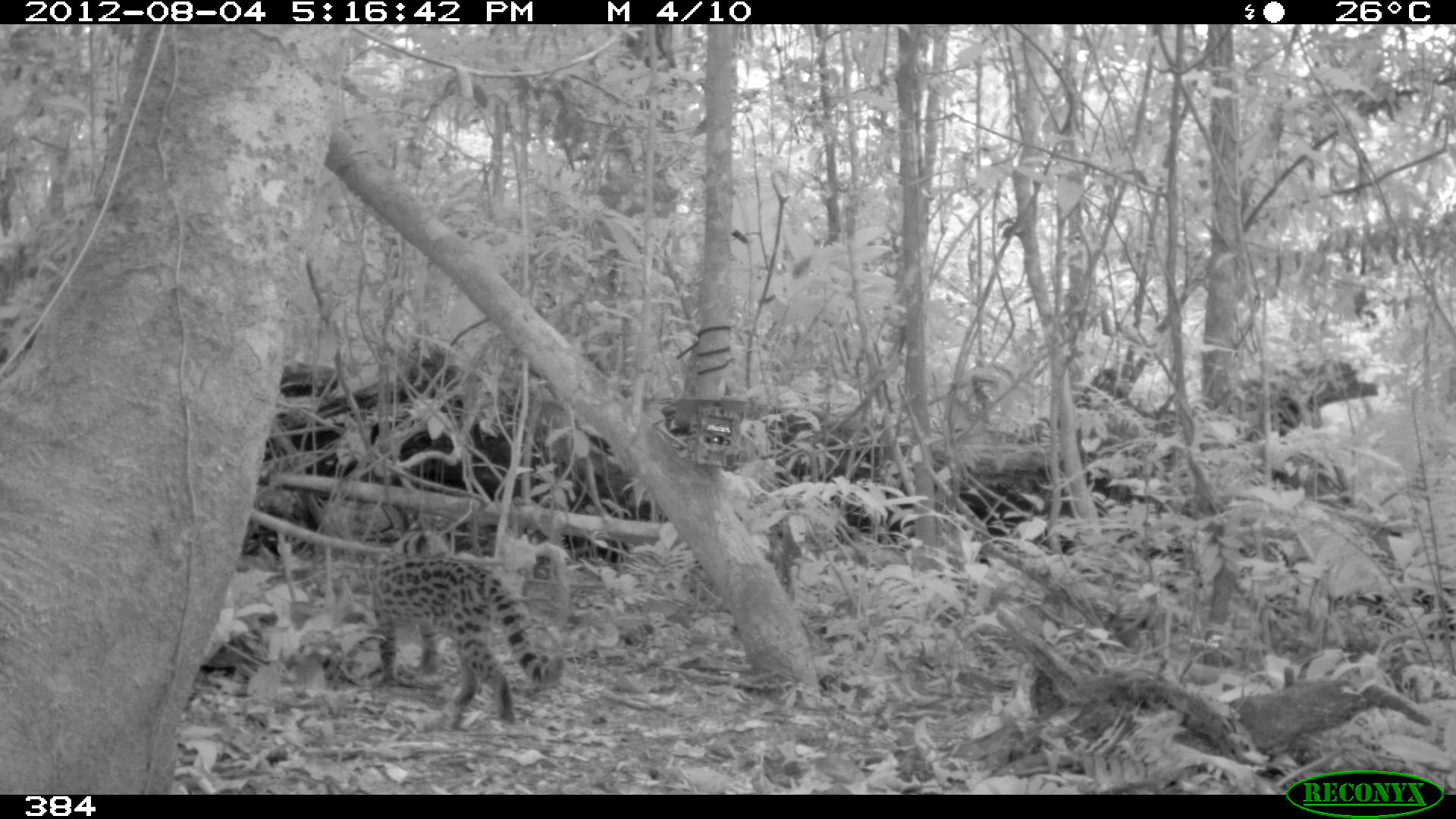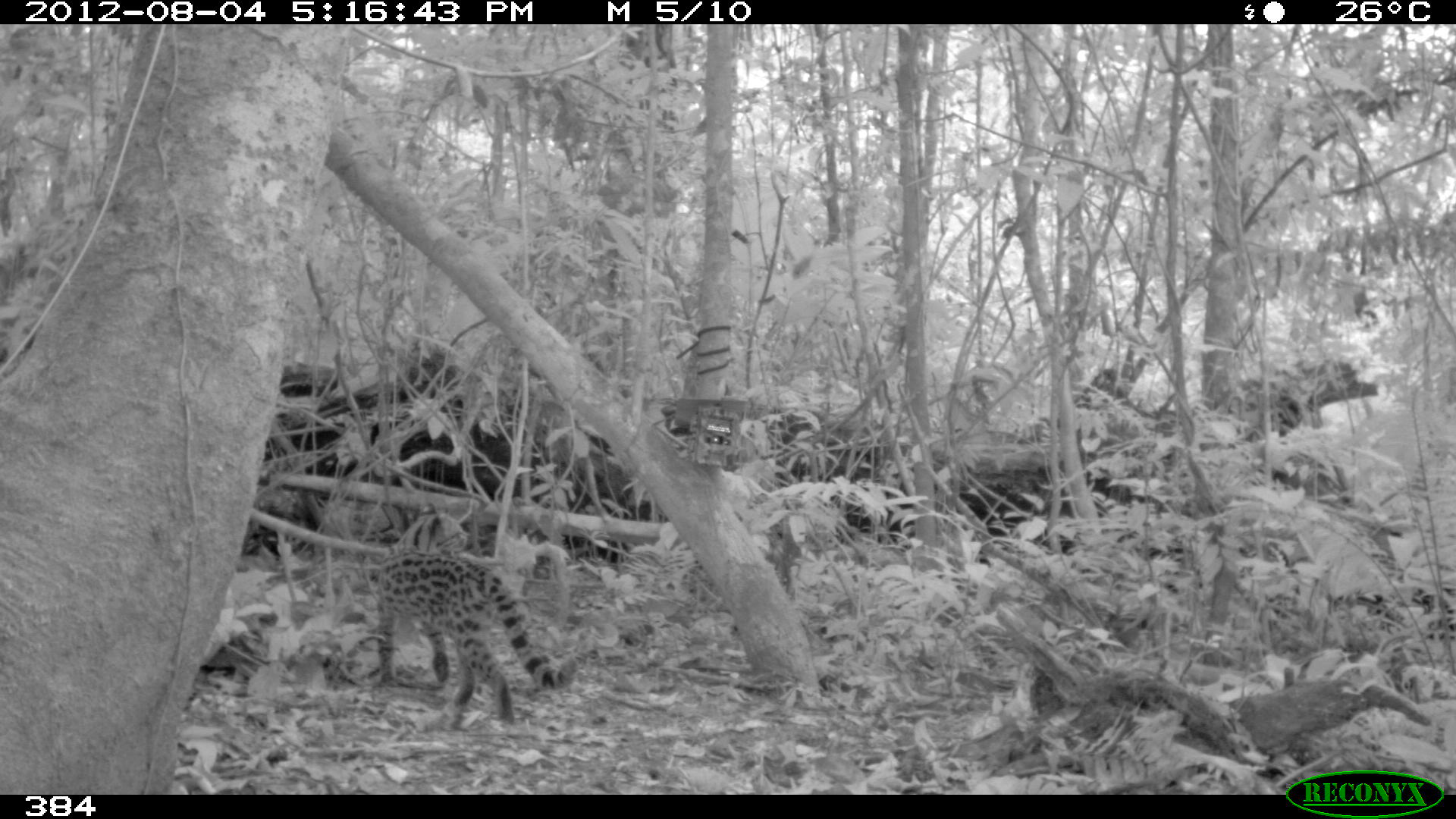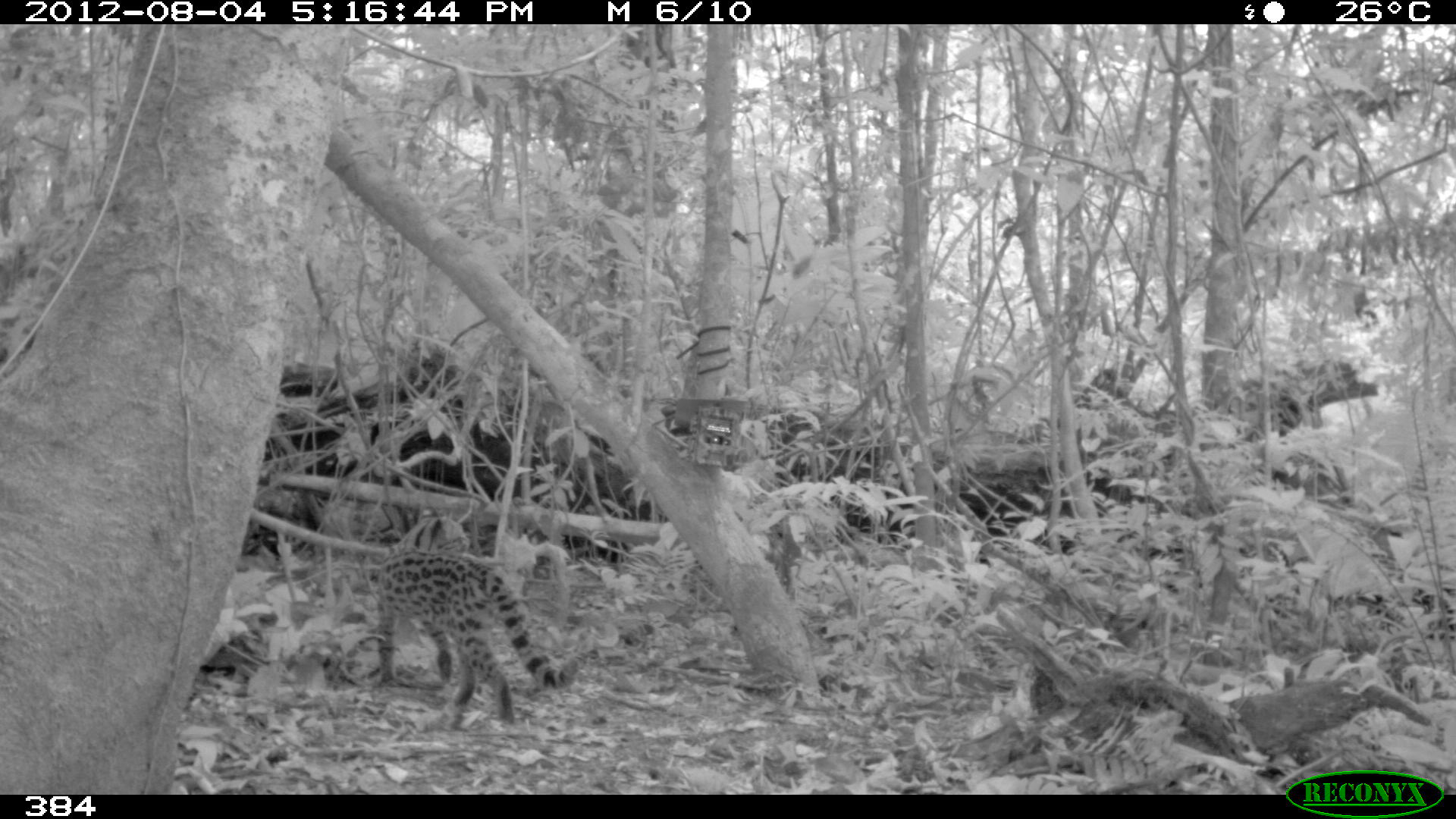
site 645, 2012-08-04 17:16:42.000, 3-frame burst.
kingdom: Animalia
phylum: Chordata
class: Mammalia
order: Carnivora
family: Felidae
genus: Leopardus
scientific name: Leopardus wiedii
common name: margay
Leopardus wiedii (margay).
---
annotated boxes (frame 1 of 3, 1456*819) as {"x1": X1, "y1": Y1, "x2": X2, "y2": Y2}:
leopardus wiedii: {"x1": 368, "y1": 517, "x2": 565, "y2": 726}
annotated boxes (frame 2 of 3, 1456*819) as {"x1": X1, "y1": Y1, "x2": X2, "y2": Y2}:
leopardus wiedii: {"x1": 369, "y1": 501, "x2": 587, "y2": 725}